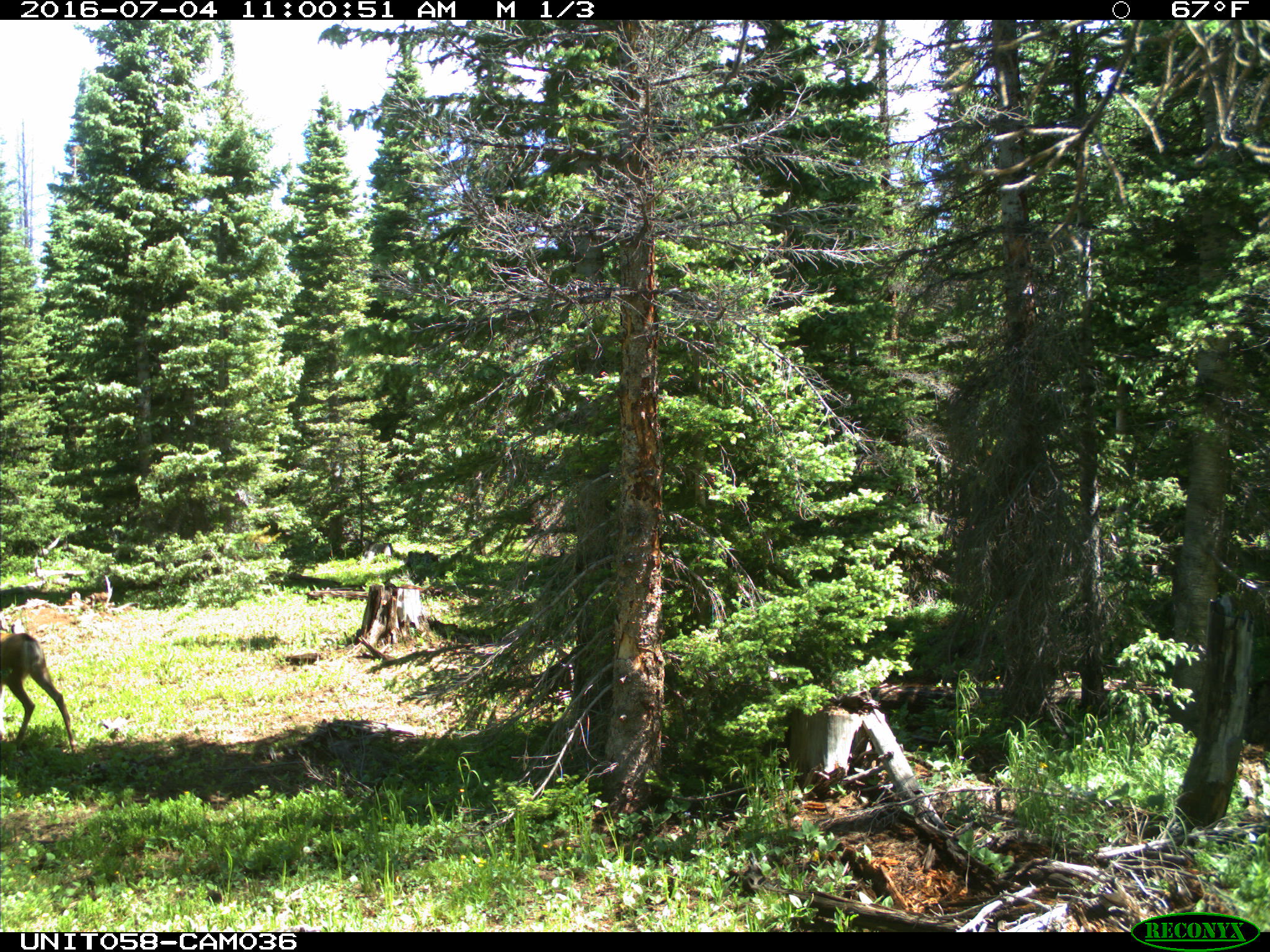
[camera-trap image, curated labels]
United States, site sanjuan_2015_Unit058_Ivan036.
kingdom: Animalia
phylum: Chordata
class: Mammalia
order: Artiodactyla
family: Cervidae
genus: Odocoileus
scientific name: Odocoileus hemionus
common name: mule deer